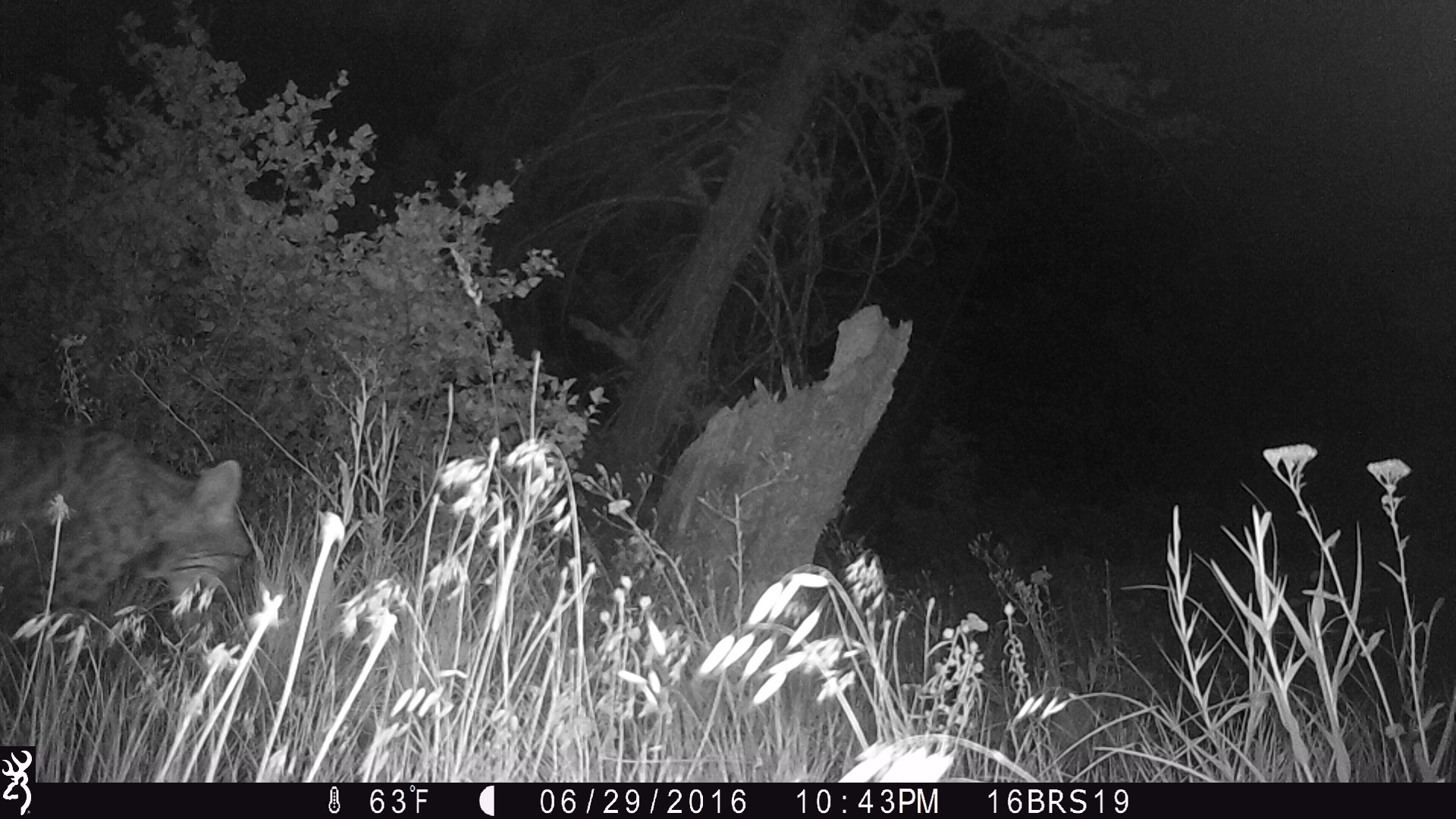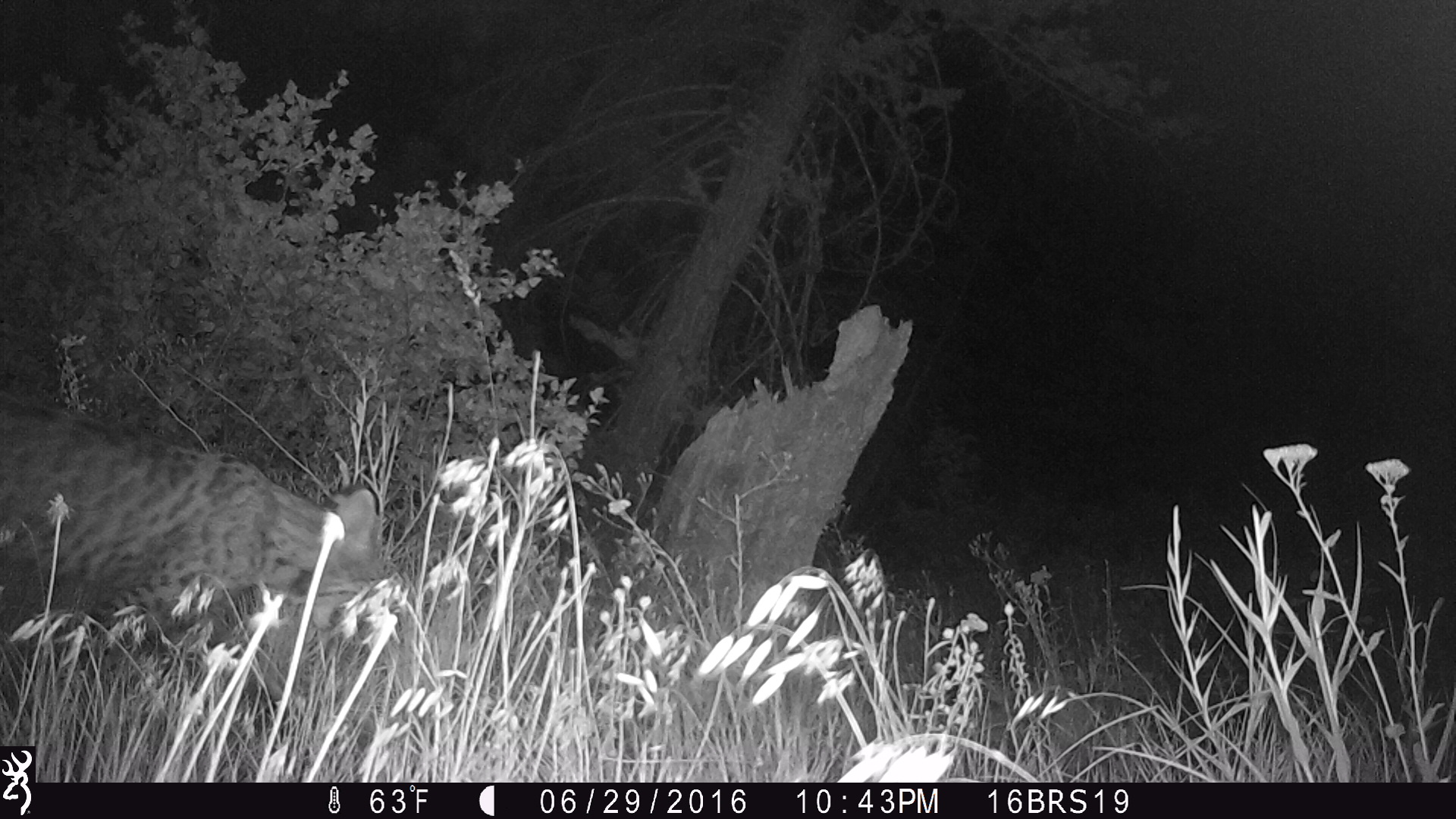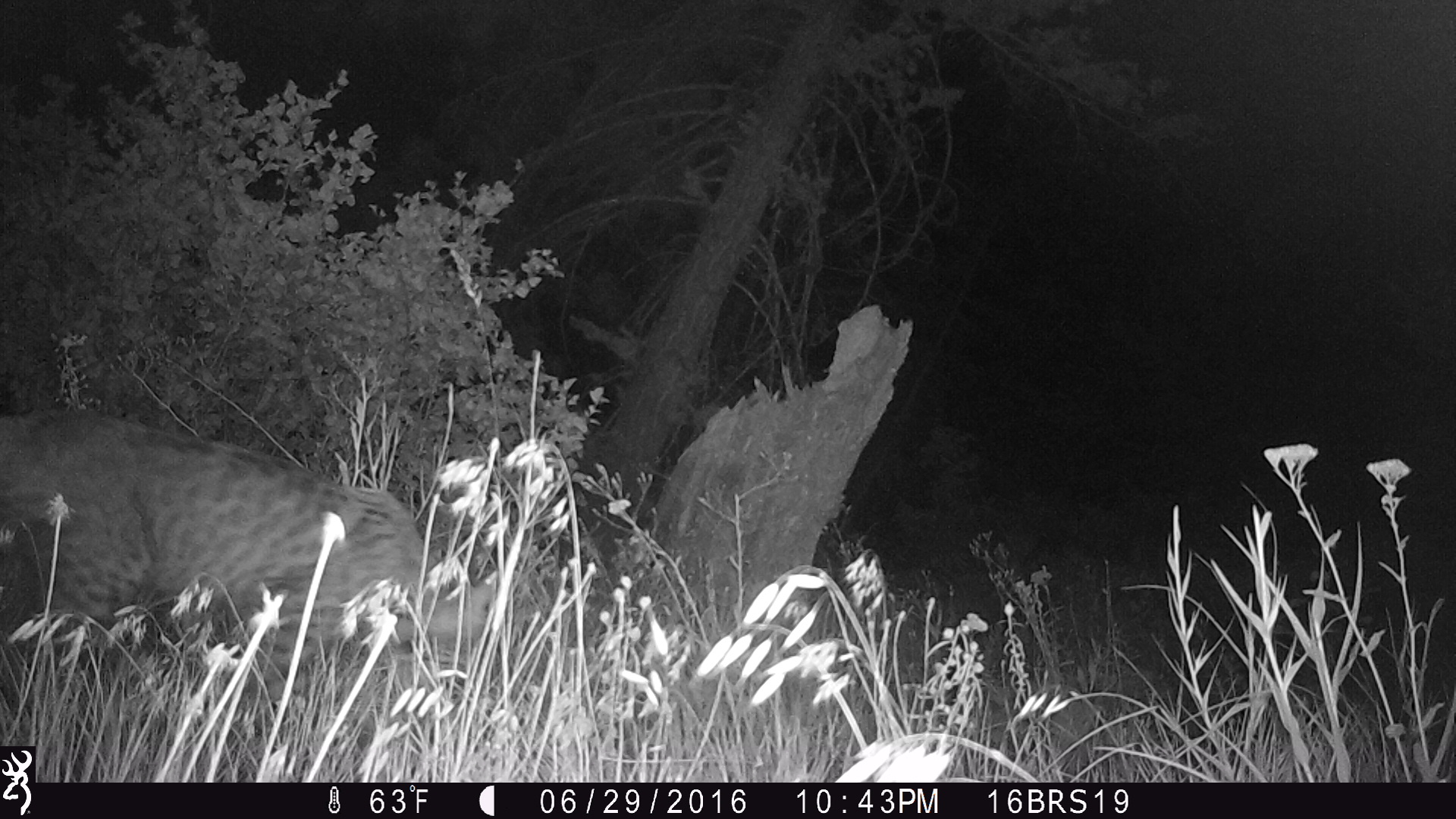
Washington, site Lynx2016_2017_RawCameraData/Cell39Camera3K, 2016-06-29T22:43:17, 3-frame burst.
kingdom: Animalia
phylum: Chordata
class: Mammalia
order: Carnivora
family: Felidae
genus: Lynx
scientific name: Lynx rufus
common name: bobcat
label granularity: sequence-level